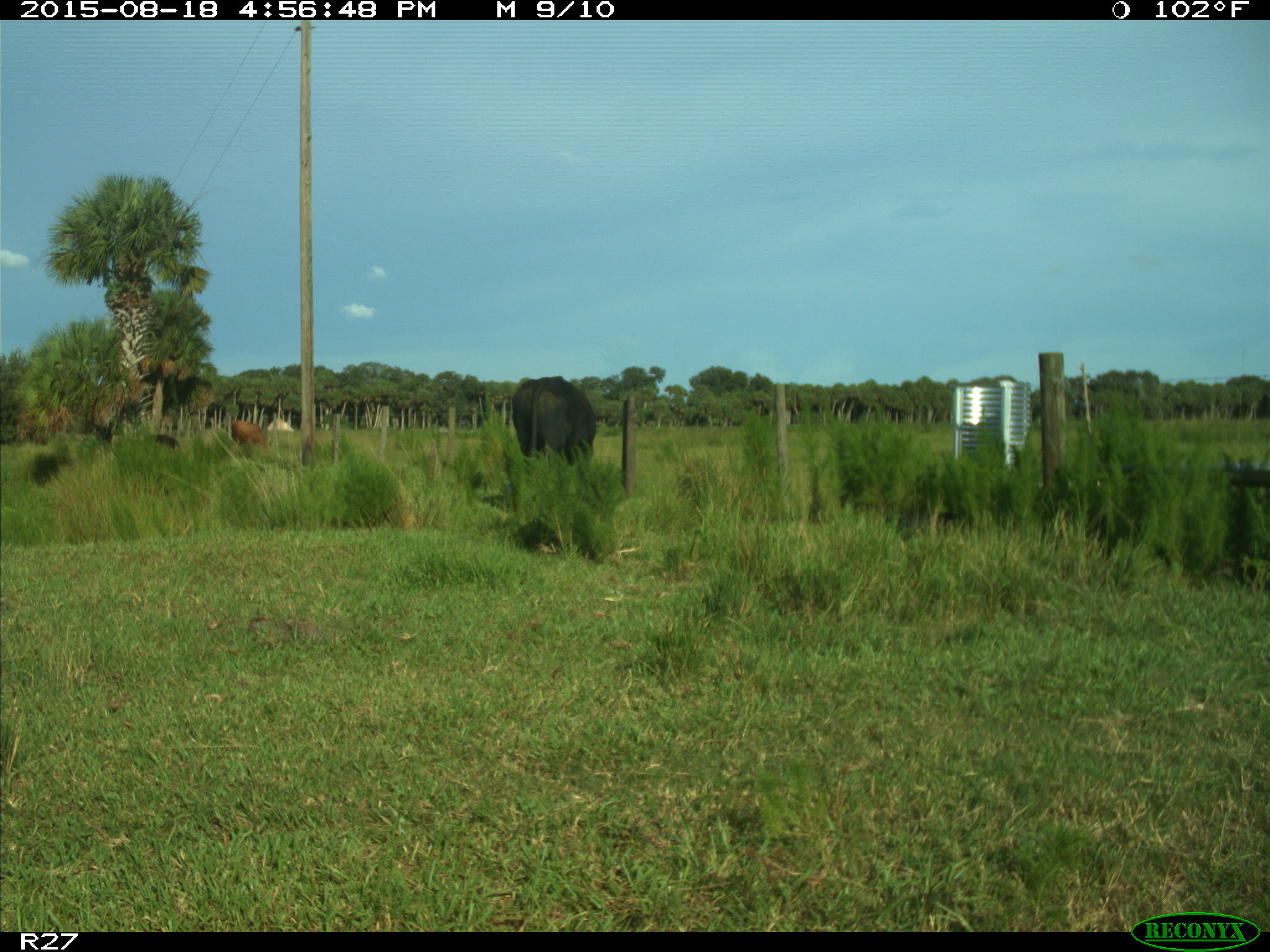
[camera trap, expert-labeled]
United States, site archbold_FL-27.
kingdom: Animalia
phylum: Chordata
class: Mammalia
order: Artiodactyla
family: Bovidae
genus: Bos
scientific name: Bos taurus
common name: domestic cow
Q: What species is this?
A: Bos taurus (domestic cow).